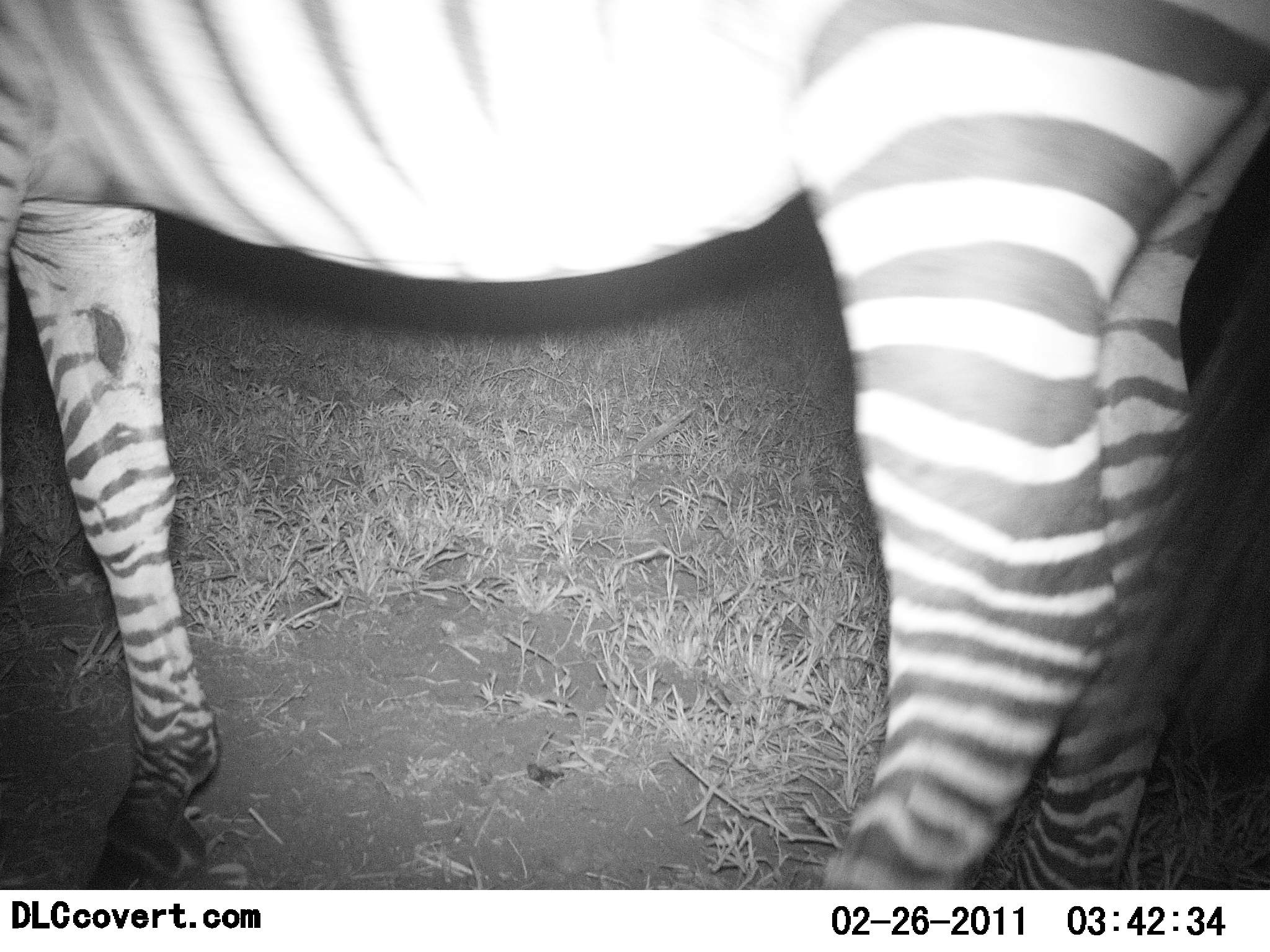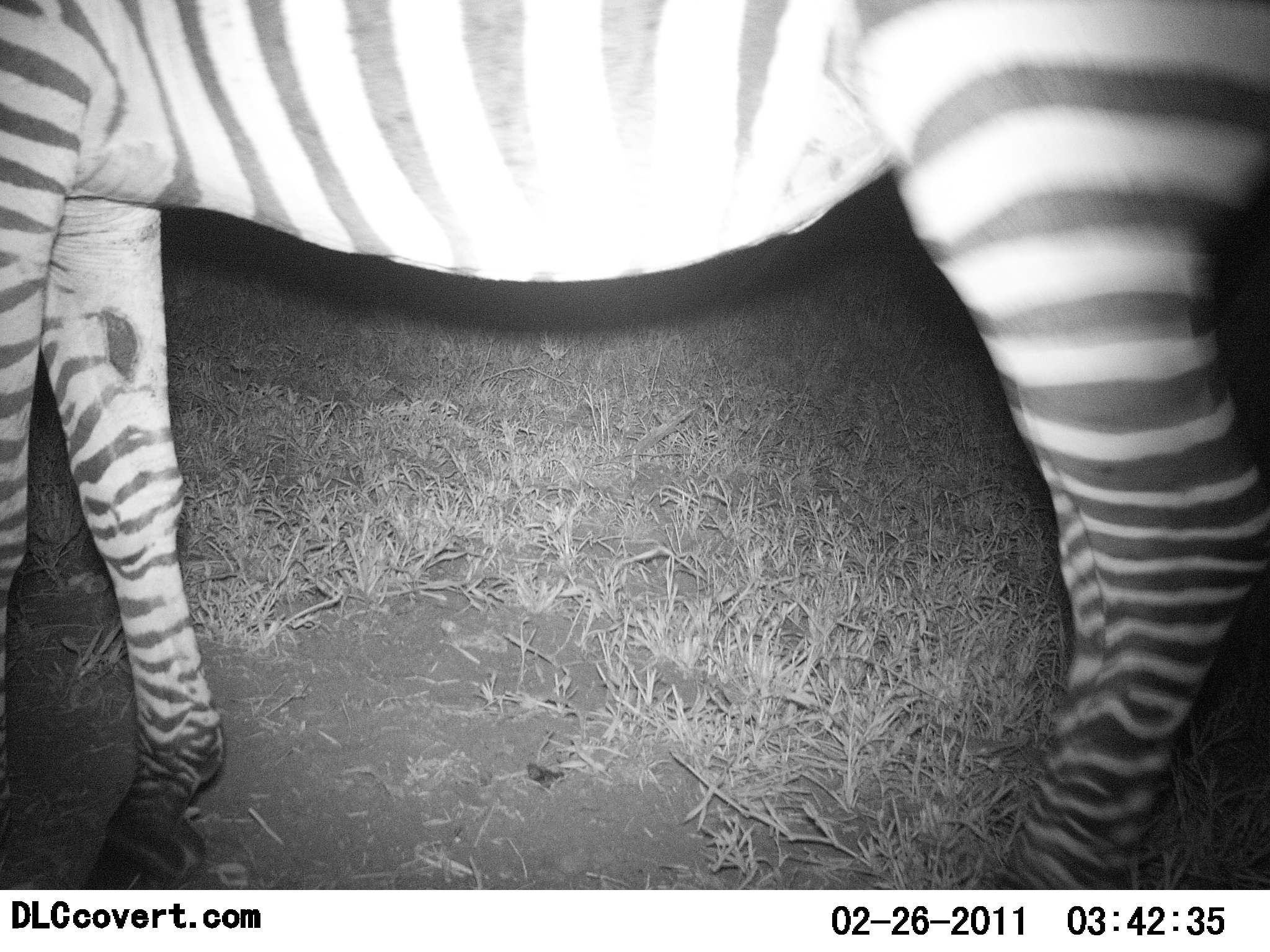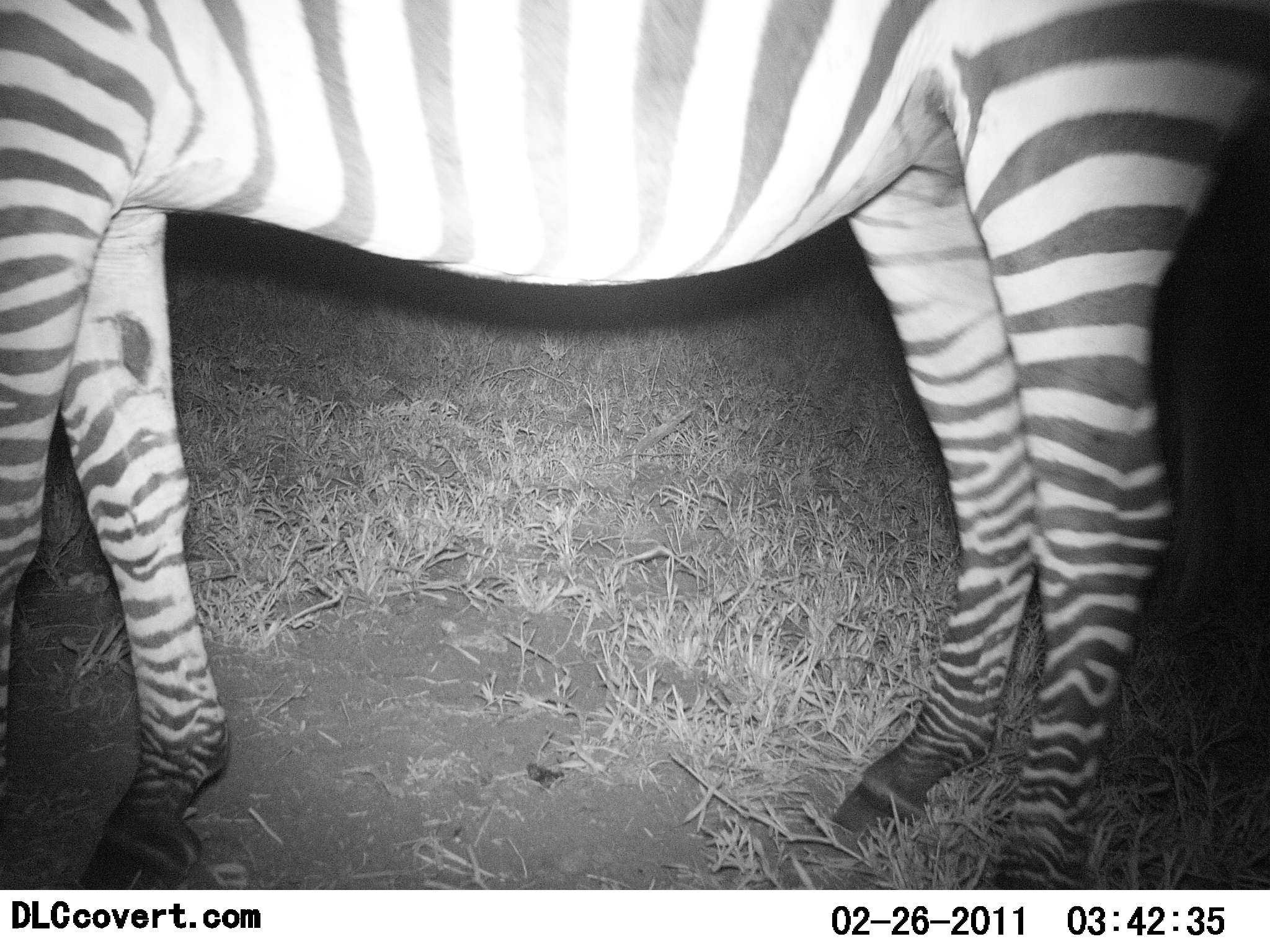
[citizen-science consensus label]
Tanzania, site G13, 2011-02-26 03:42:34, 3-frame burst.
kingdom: Animalia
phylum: Chordata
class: Mammalia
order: Perissodactyla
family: Equidae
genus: Equus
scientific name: Equus quagga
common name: plains zebra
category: zebra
Zebra (plains zebra) (Equus quagga), count 1. Behavior (volunteer vote fractions): standing 73%, resting 9%, moving 36%, interacting 0%. Young present (vote fraction): 0%. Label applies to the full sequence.